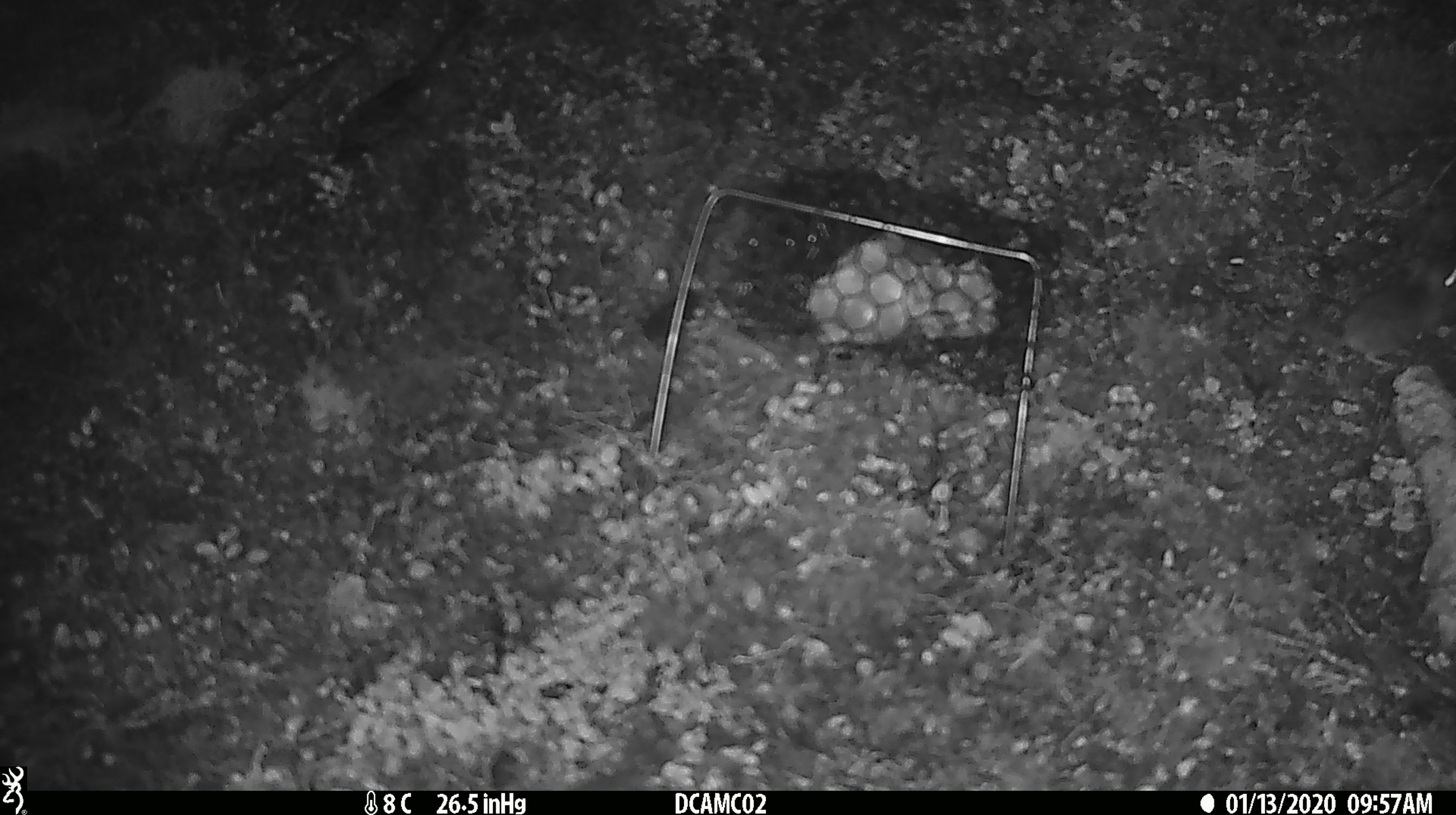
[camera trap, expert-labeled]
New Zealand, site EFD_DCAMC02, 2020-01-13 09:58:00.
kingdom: Animalia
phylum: Chordata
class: Mammalia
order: Rodentia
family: Muridae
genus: Mus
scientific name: Mus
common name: mouse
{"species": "mouse (Mus)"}